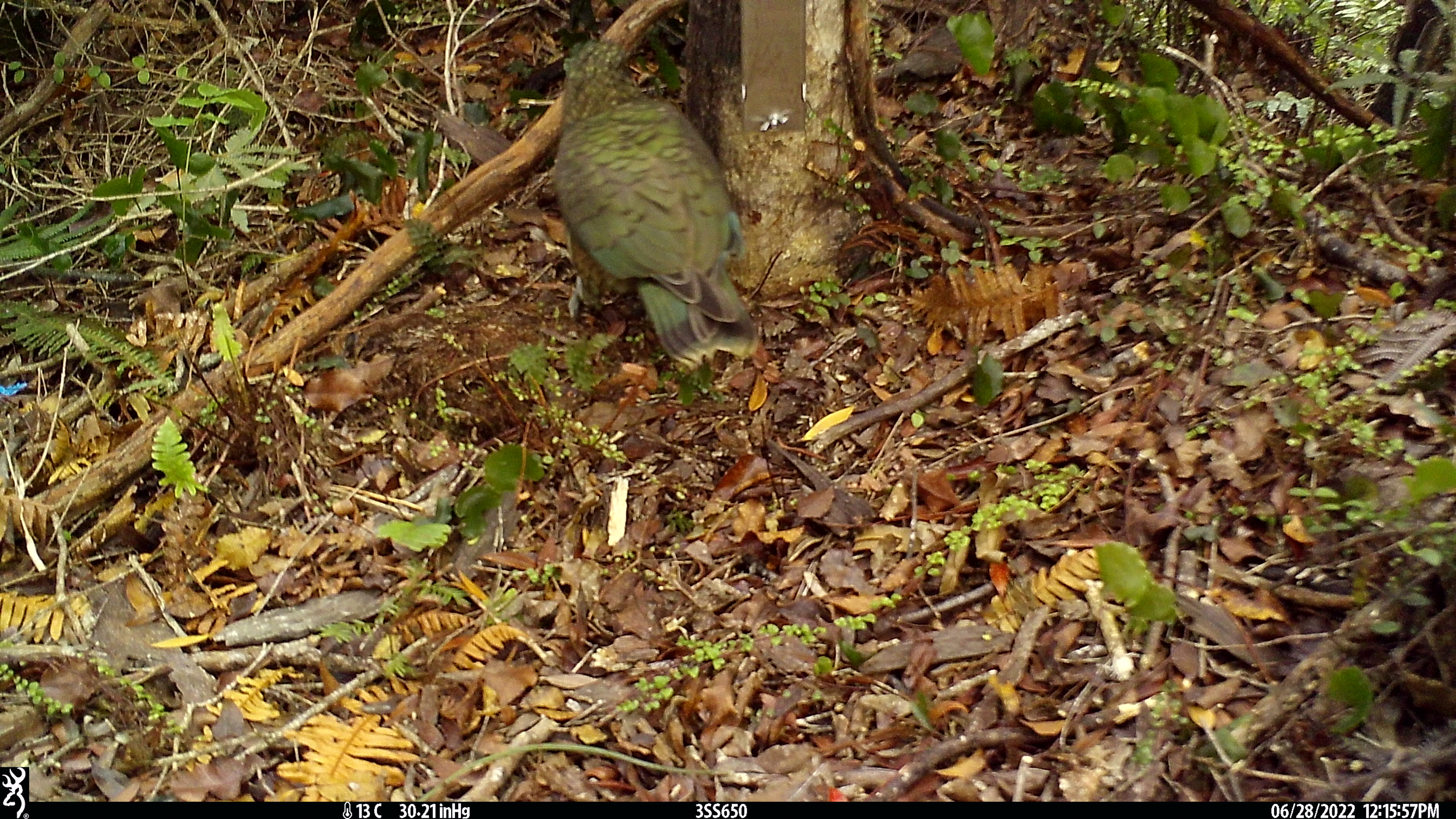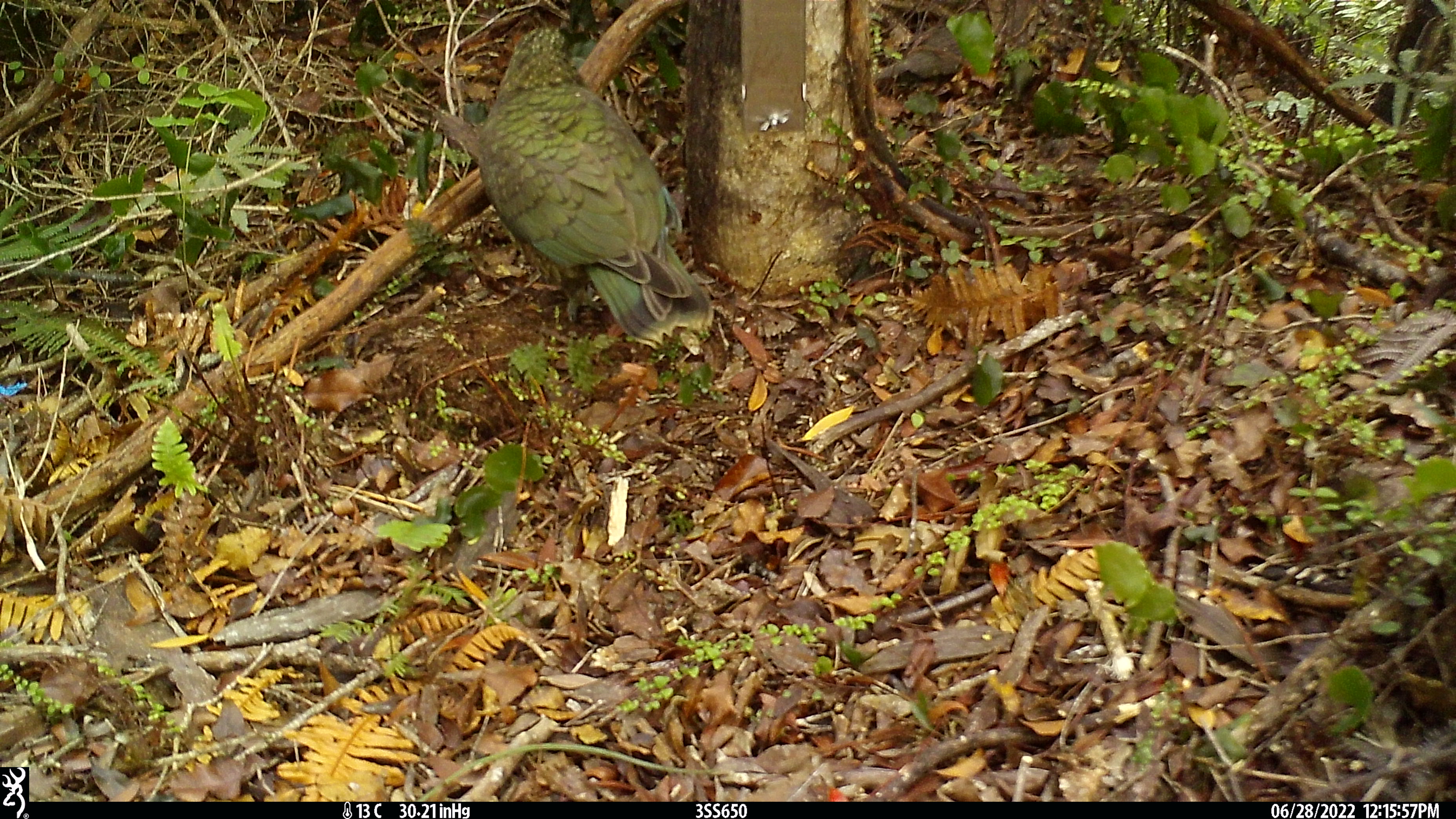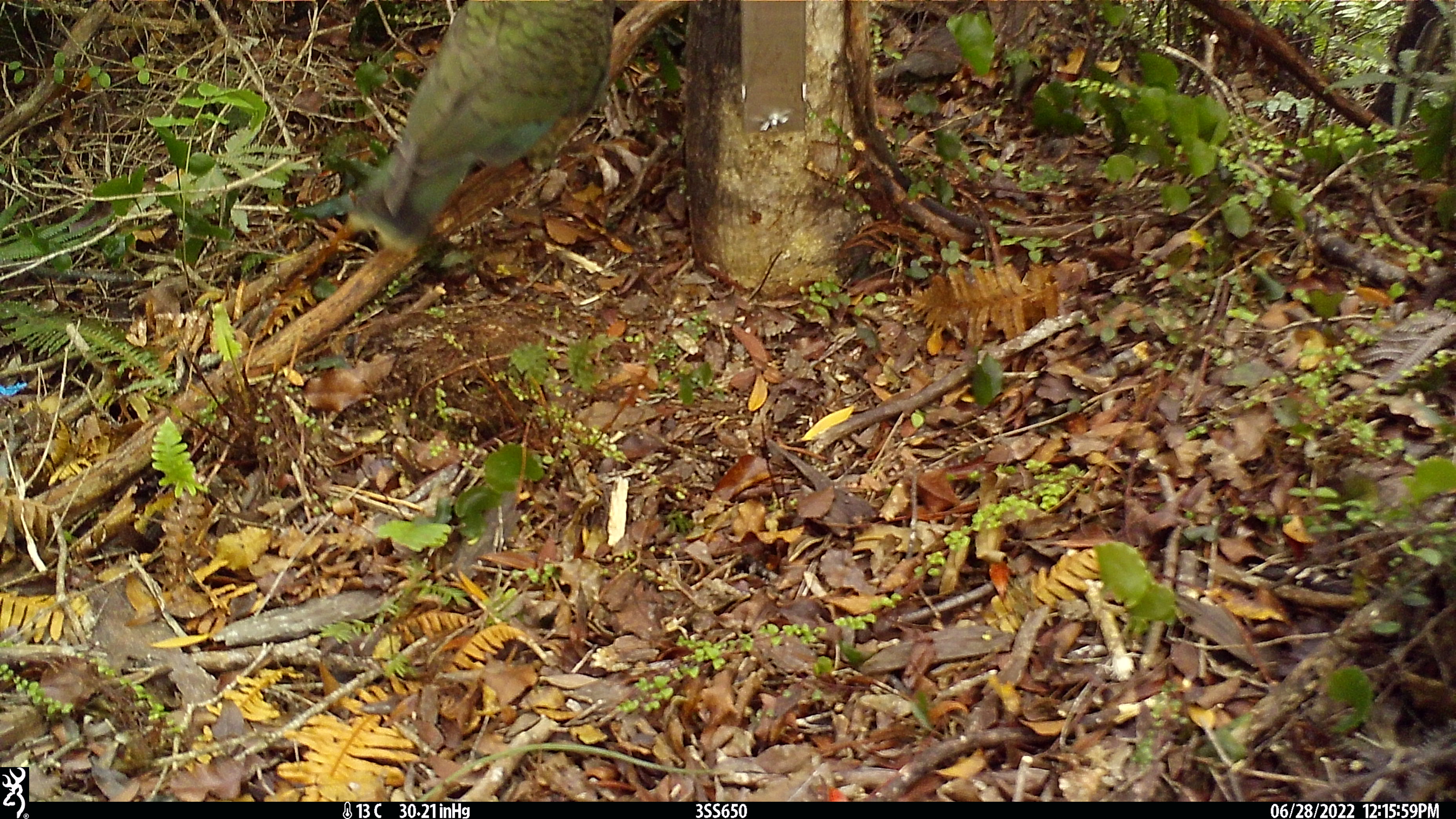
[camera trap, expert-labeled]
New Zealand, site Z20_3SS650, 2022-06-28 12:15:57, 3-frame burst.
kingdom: Animalia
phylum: Chordata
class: Aves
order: Psittaciformes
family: Strigopidae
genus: Nestor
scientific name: Nestor notabilis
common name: kea